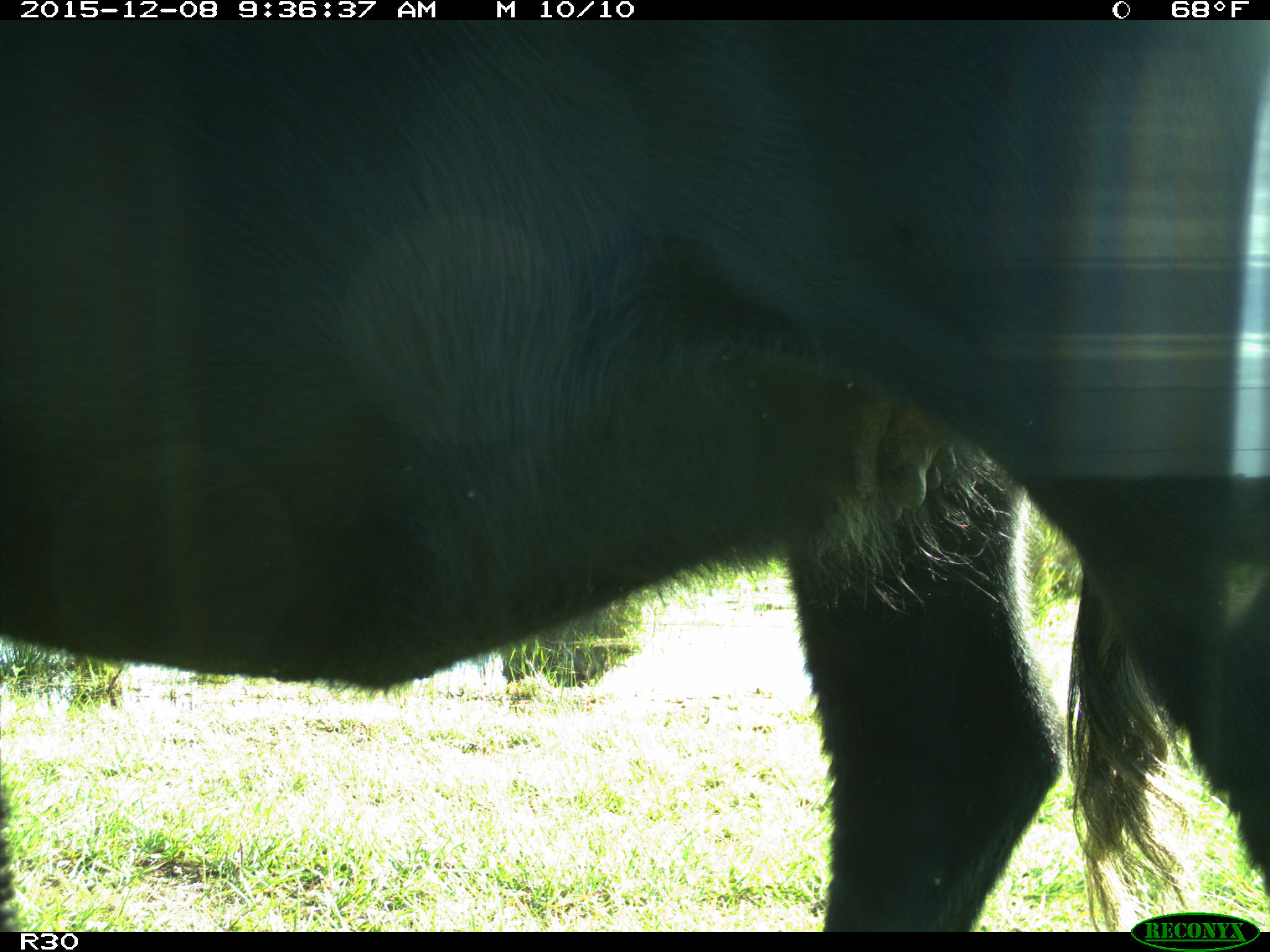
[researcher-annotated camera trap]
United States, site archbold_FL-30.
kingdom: Animalia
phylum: Chordata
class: Mammalia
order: Artiodactyla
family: Bovidae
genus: Bos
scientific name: Bos taurus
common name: domestic cow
Bos taurus (domestic cow).